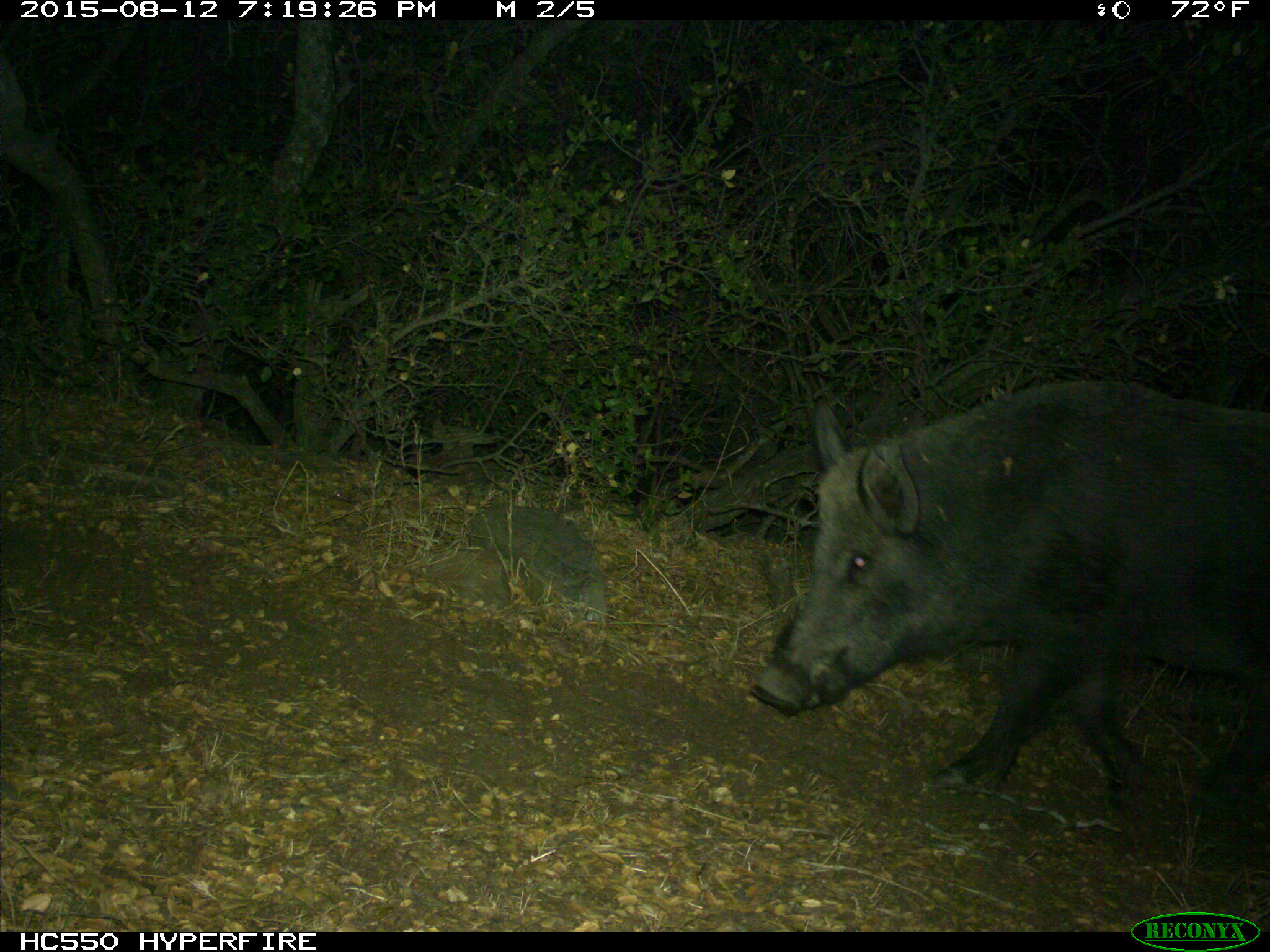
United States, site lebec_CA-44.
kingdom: Animalia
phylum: Chordata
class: Mammalia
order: Artiodactyla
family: Suidae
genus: Sus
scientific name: Sus scrofa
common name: wild boar